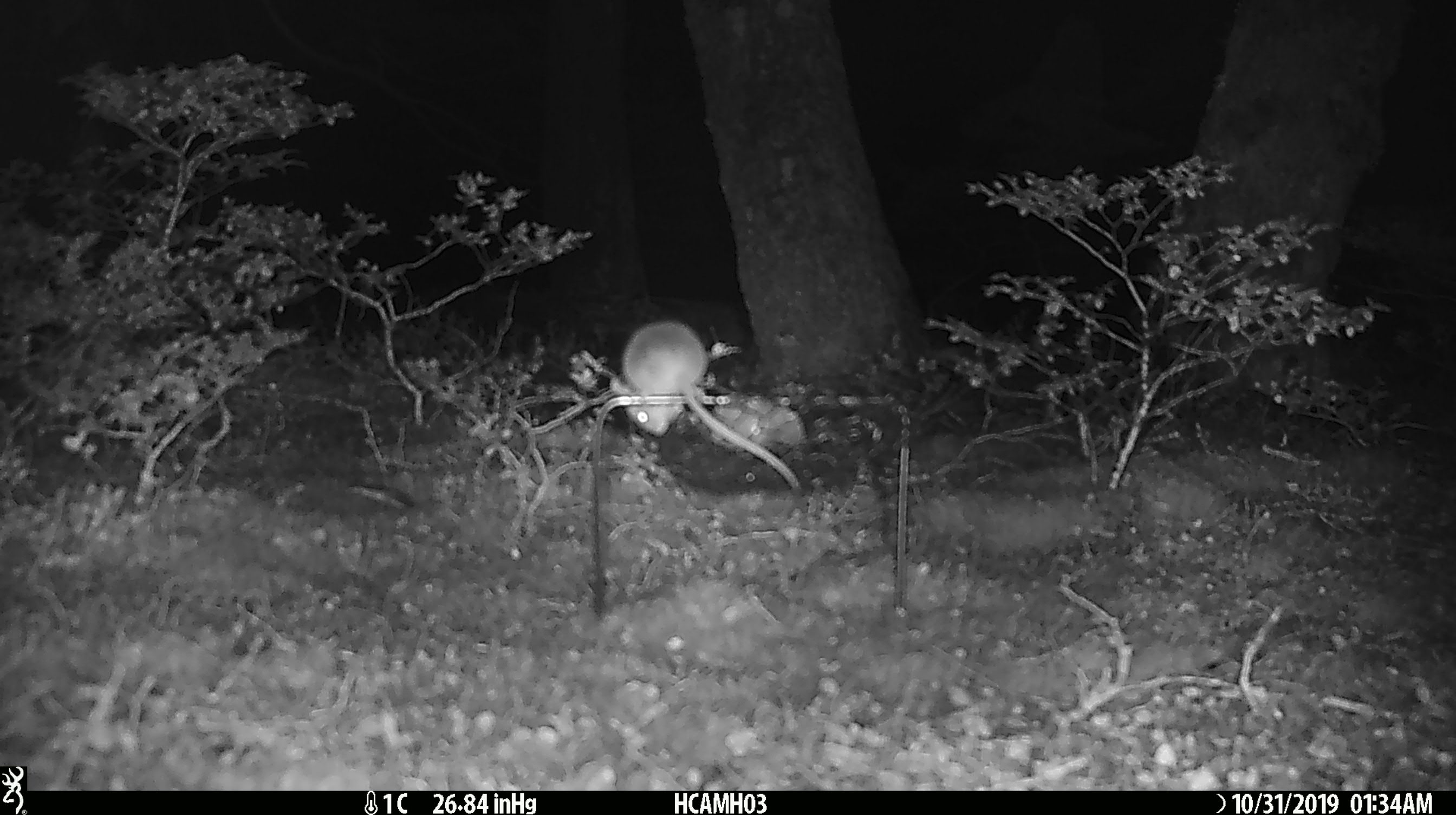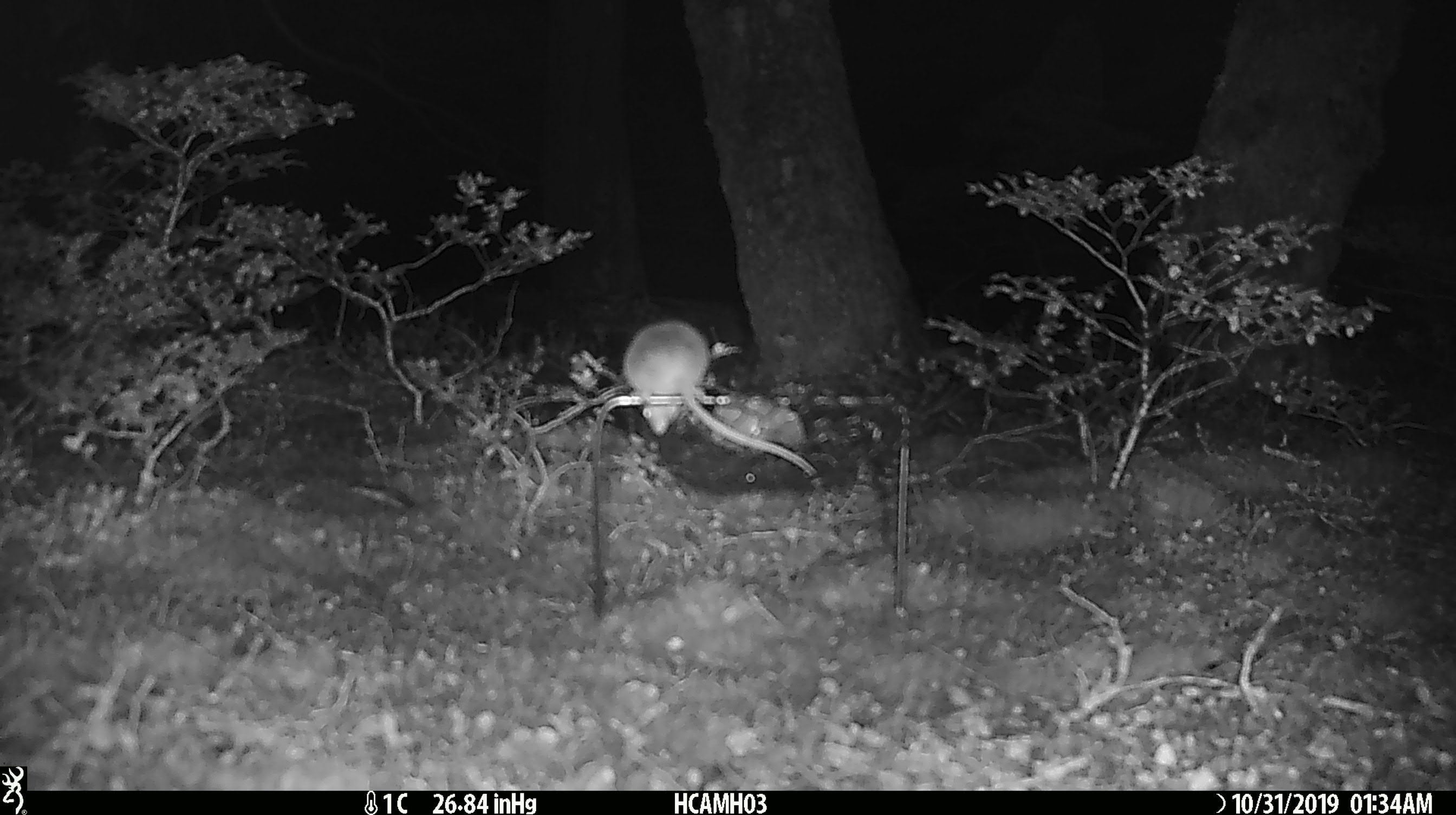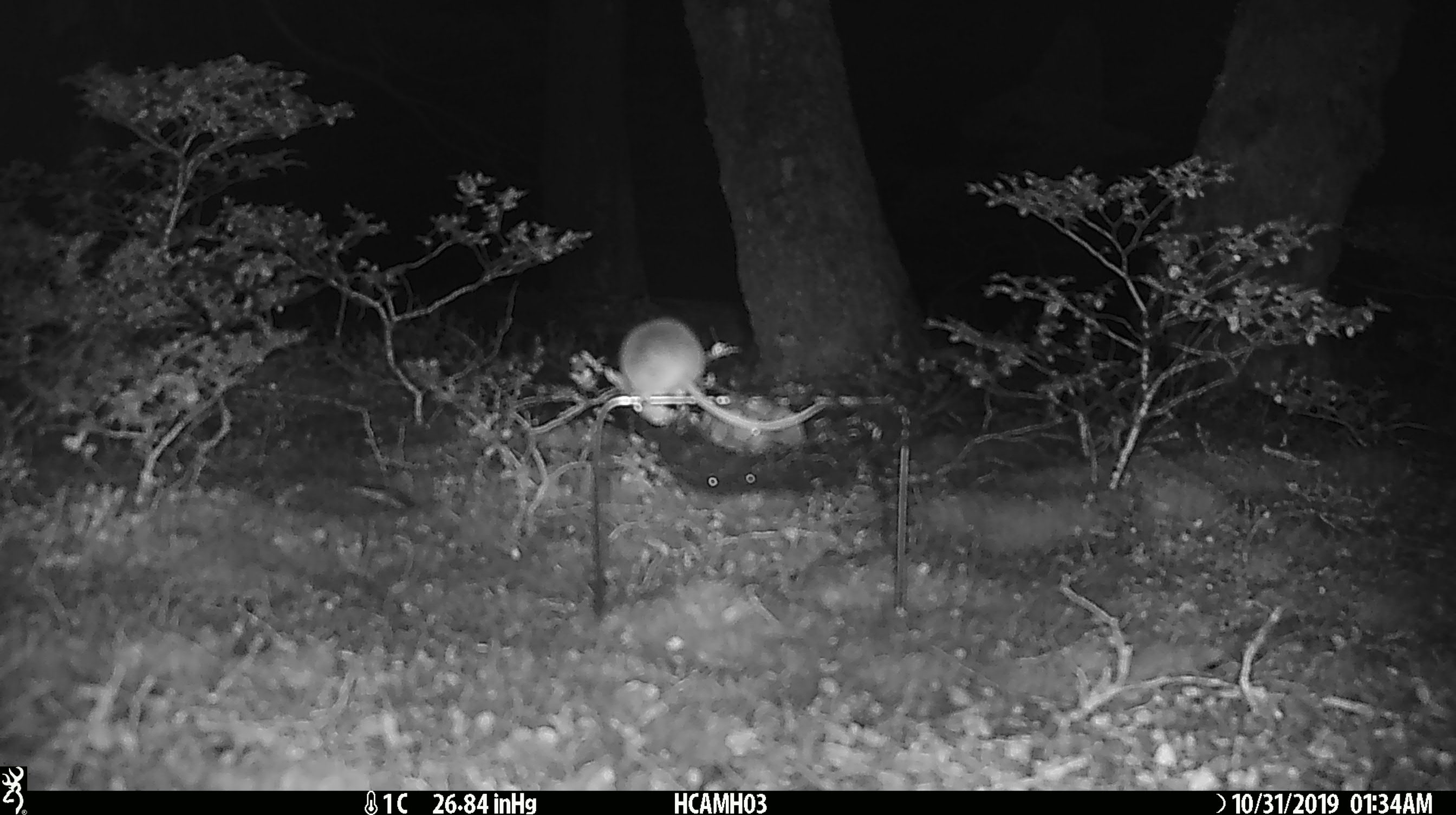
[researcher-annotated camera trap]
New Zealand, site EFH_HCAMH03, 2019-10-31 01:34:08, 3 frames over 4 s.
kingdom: Animalia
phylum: Chordata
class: Mammalia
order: Rodentia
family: Muridae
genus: Mus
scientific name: Mus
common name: mouse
Mouse (Mus).